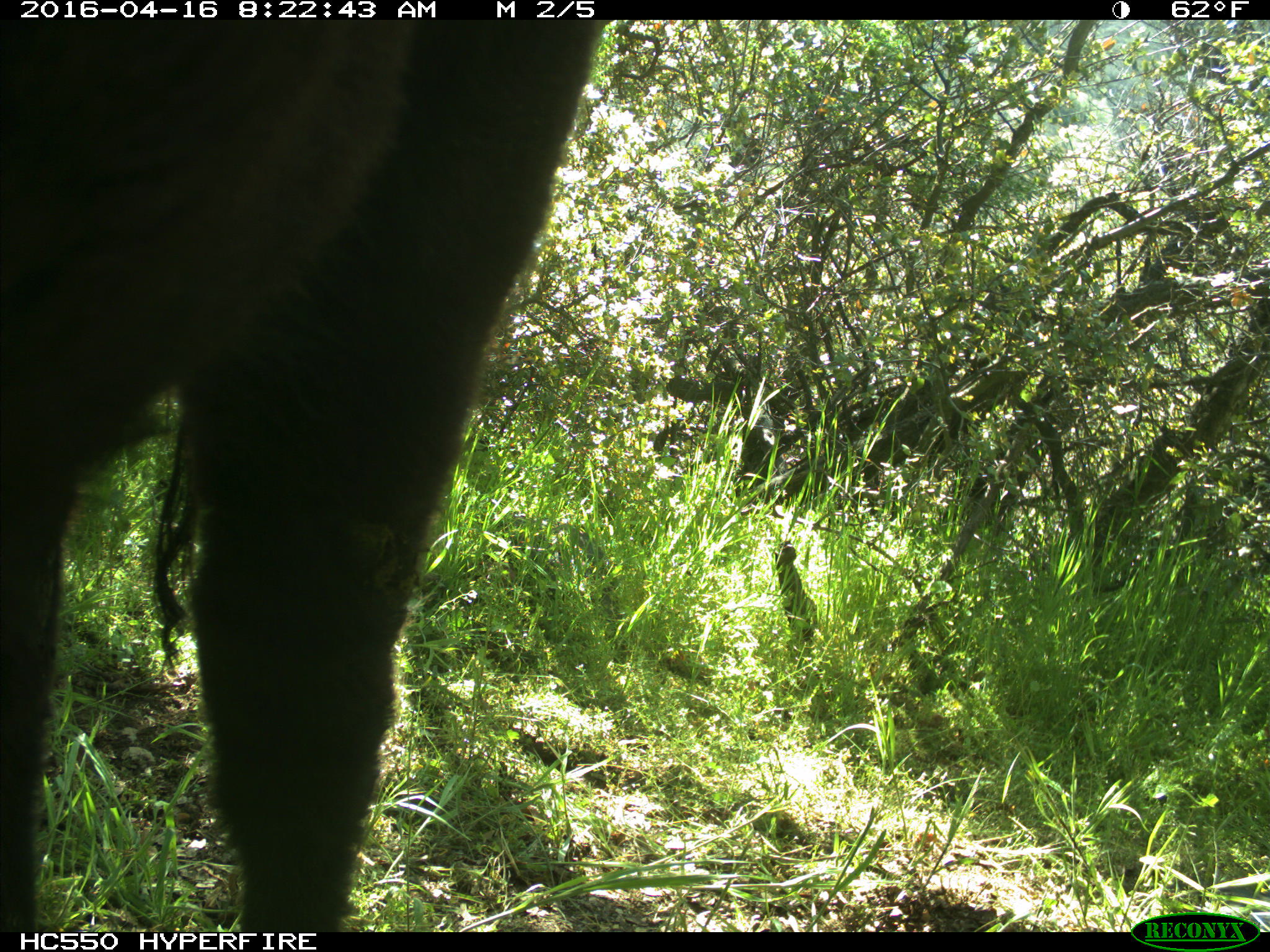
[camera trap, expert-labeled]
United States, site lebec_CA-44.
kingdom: Animalia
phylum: Chordata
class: Mammalia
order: Artiodactyla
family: Bovidae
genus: Bos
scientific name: Bos taurus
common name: domestic cow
Bos taurus (domestic cow).